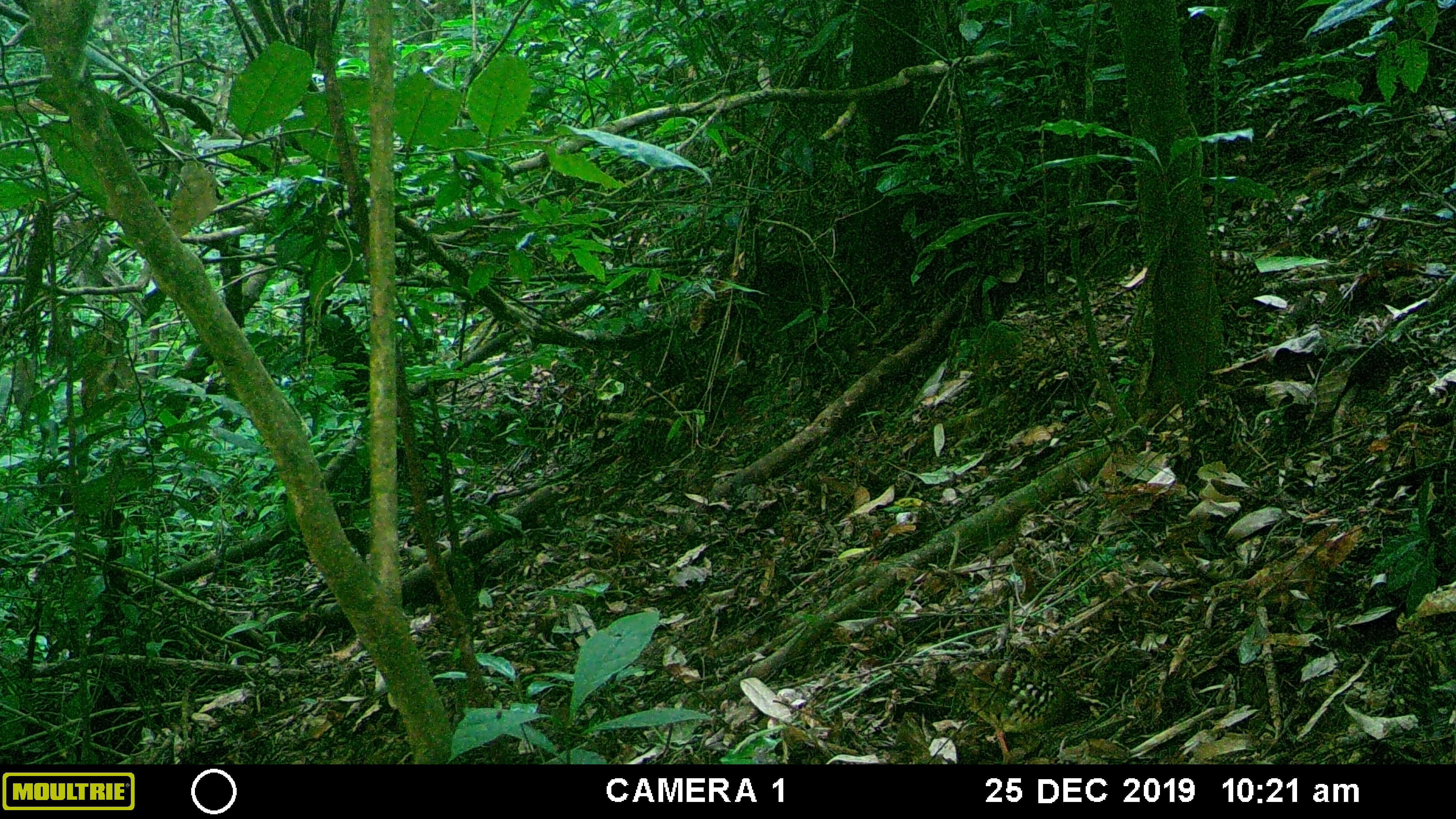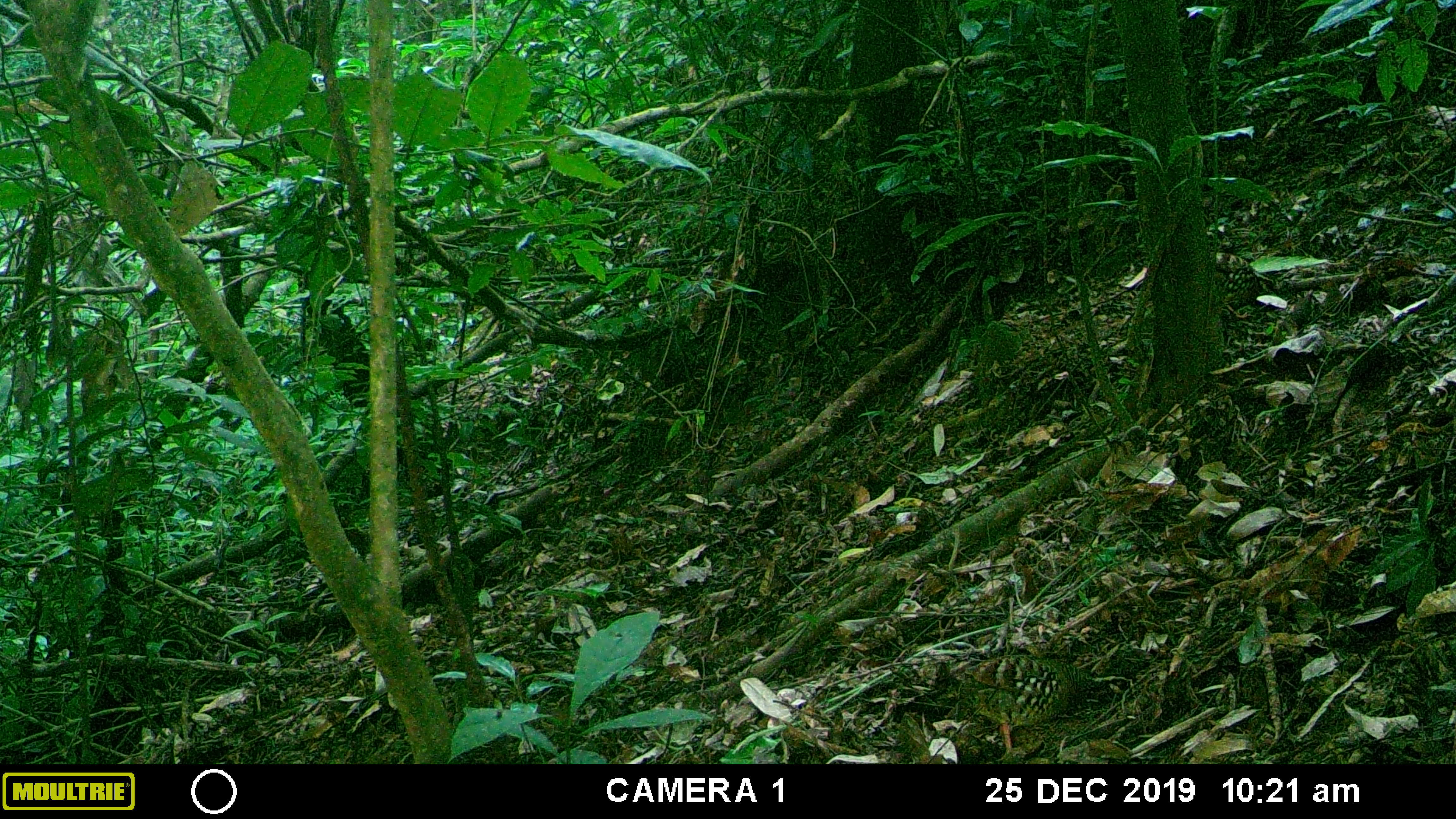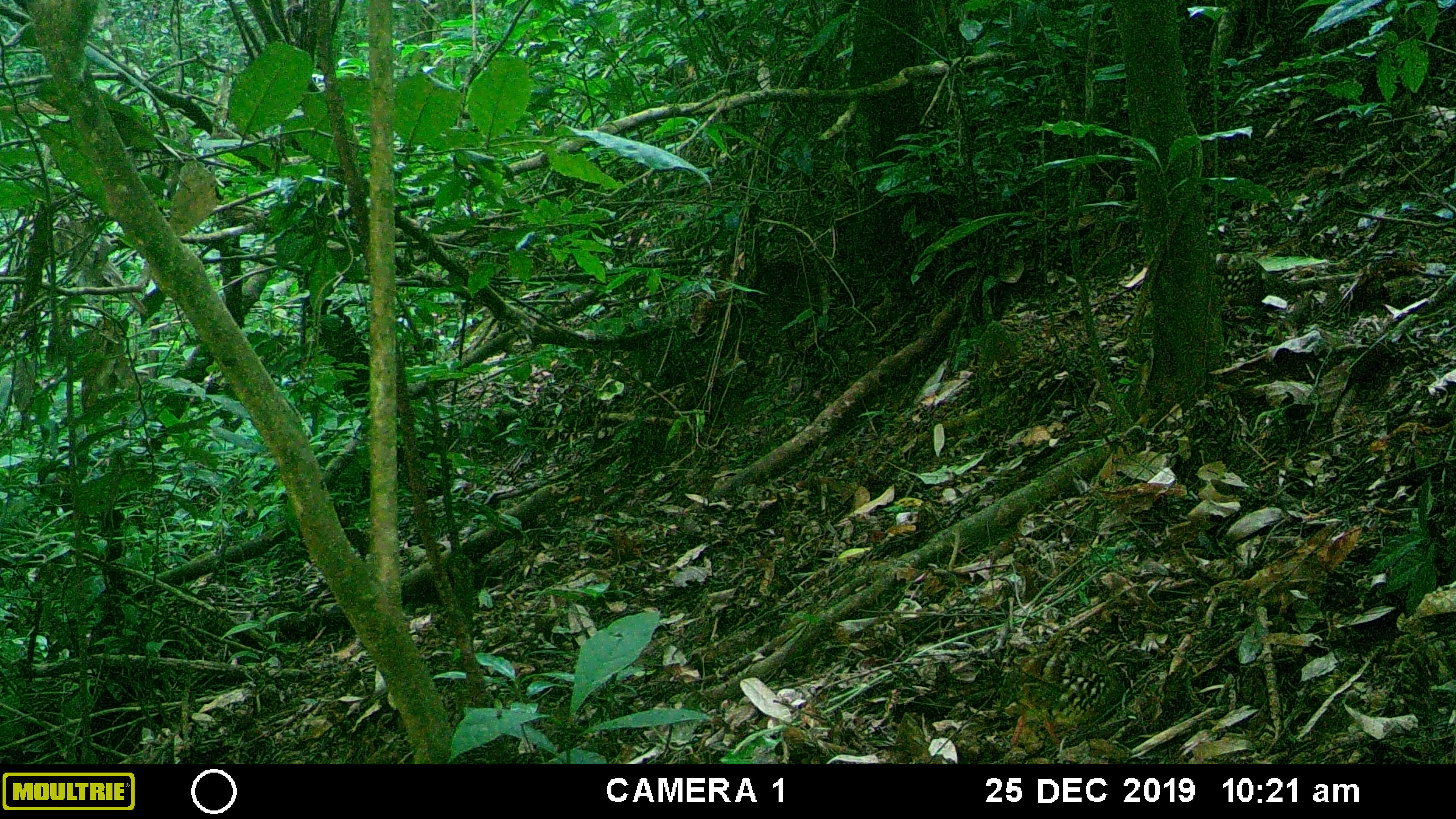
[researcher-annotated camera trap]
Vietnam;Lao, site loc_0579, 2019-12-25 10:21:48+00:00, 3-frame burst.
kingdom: Animalia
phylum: Chordata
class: Aves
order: Galliformes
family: Phasianidae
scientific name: Phasianidae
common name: partridge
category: unidentified partridge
Unidentified partridge (partridge) (Phasianidae). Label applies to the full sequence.